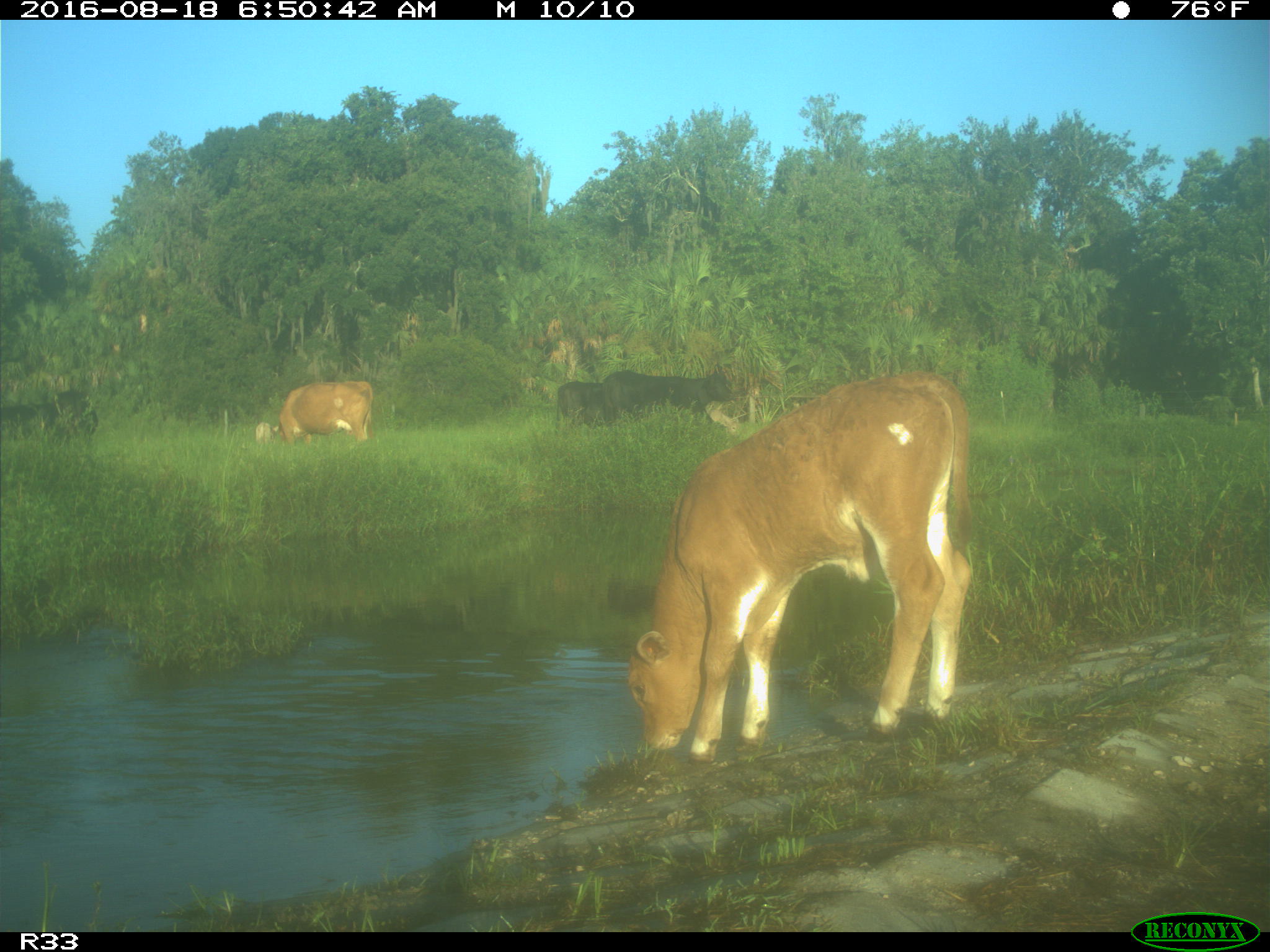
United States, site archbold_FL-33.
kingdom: Animalia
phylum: Chordata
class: Mammalia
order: Artiodactyla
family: Bovidae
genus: Bos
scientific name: Bos taurus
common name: domestic cow